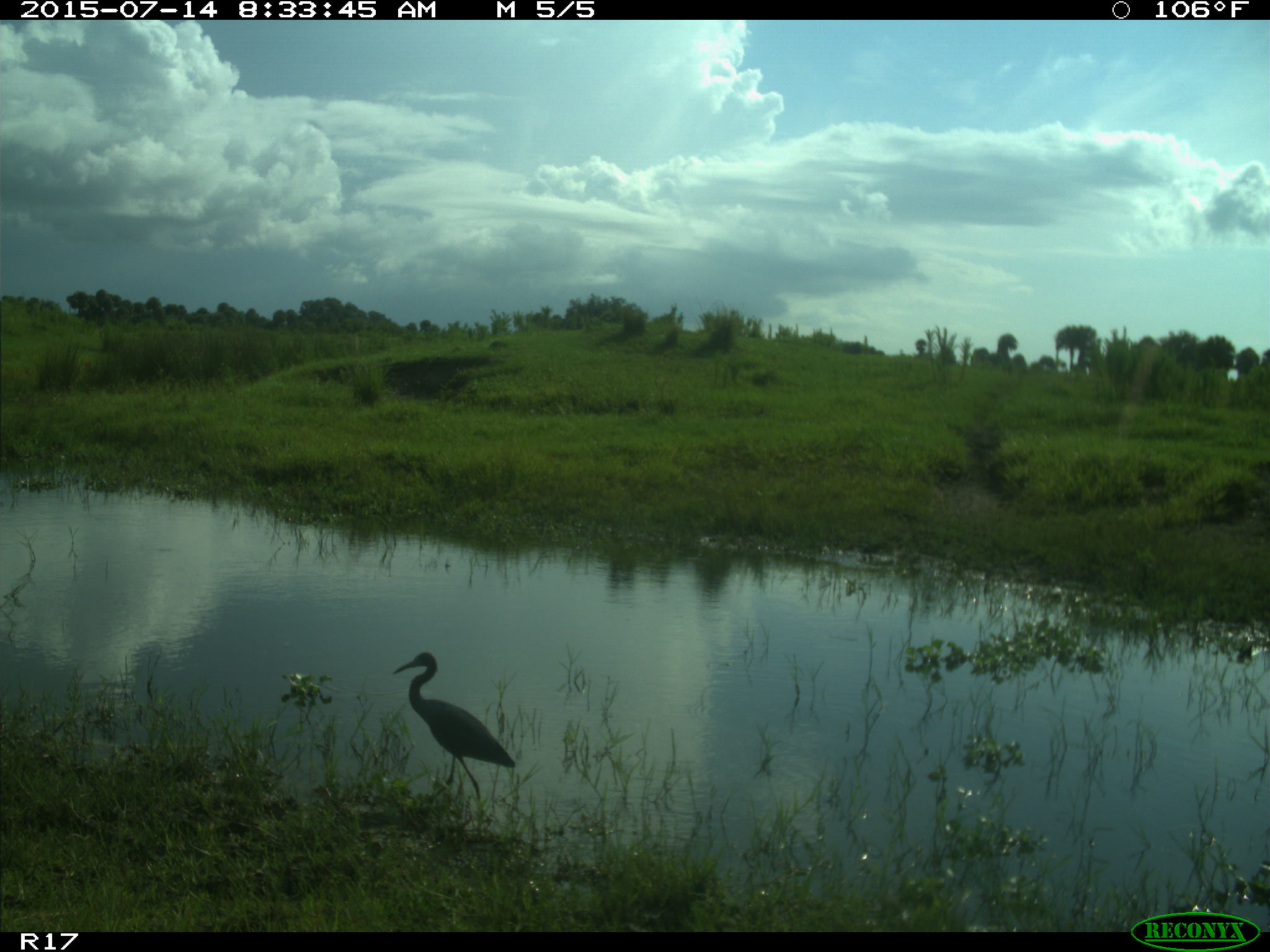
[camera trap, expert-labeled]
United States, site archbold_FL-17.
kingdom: Animalia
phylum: Chordata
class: Aves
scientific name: Aves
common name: birds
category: unidentified bird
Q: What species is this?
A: Unidentified bird (birds) (Aves).